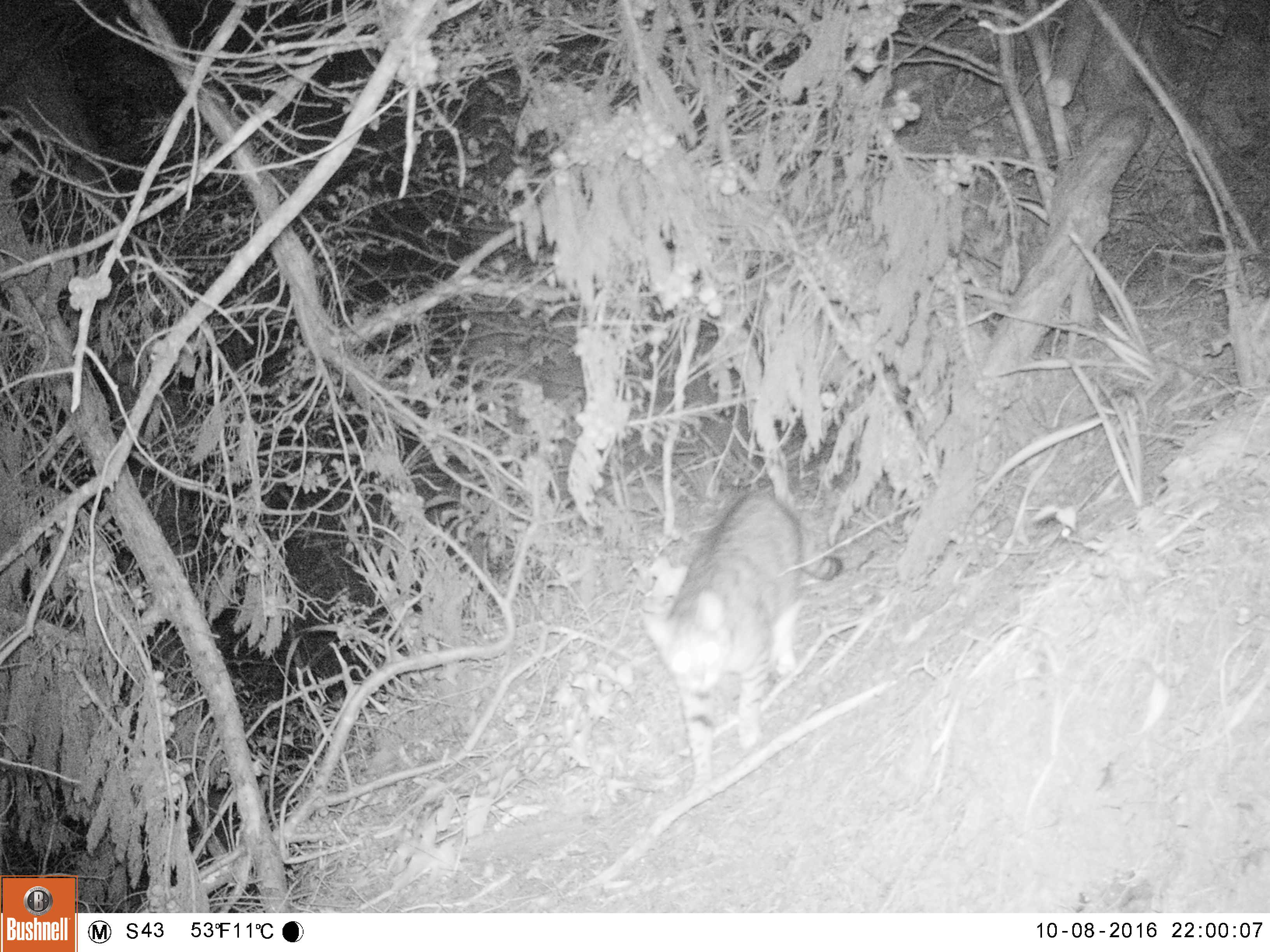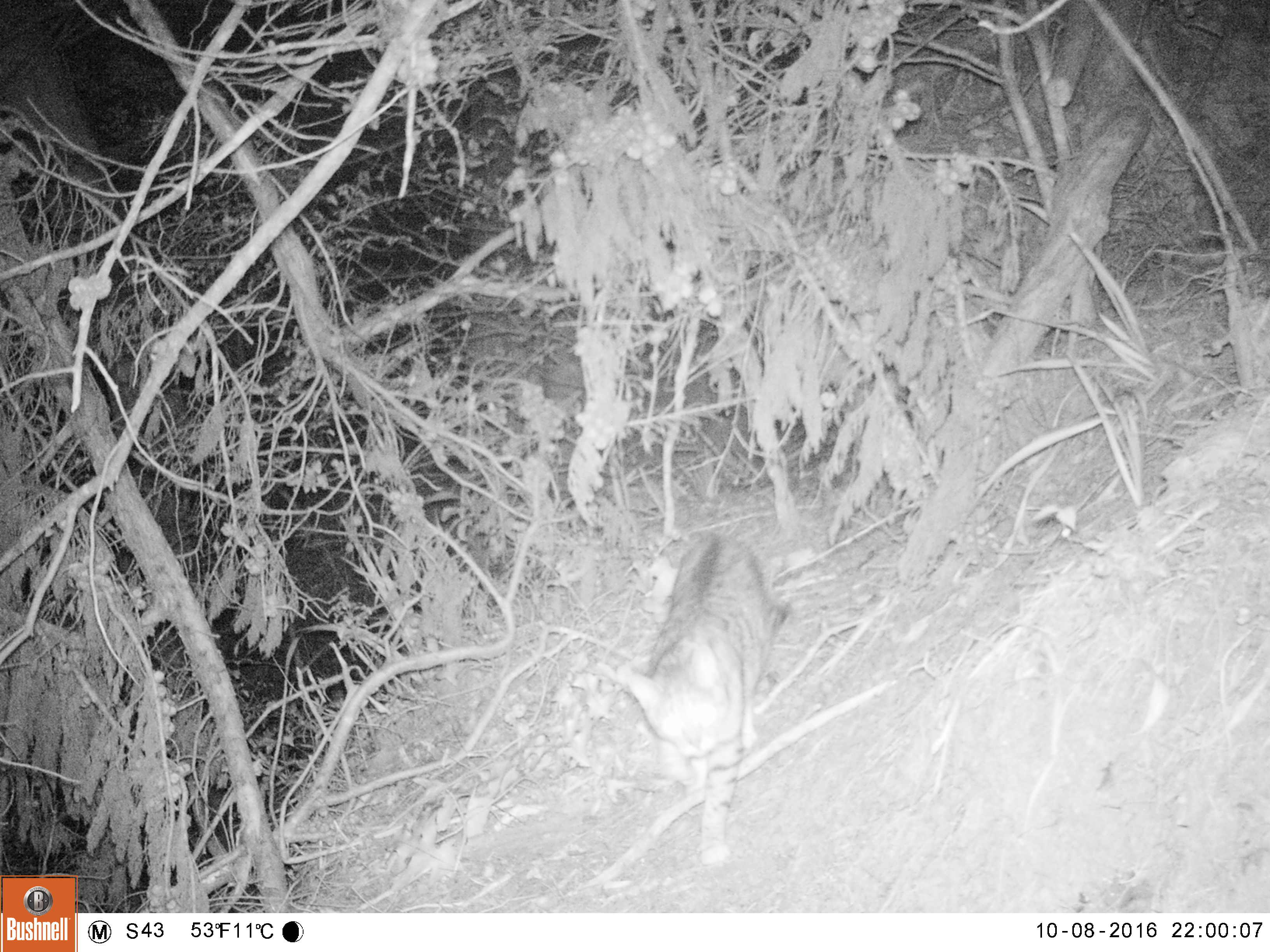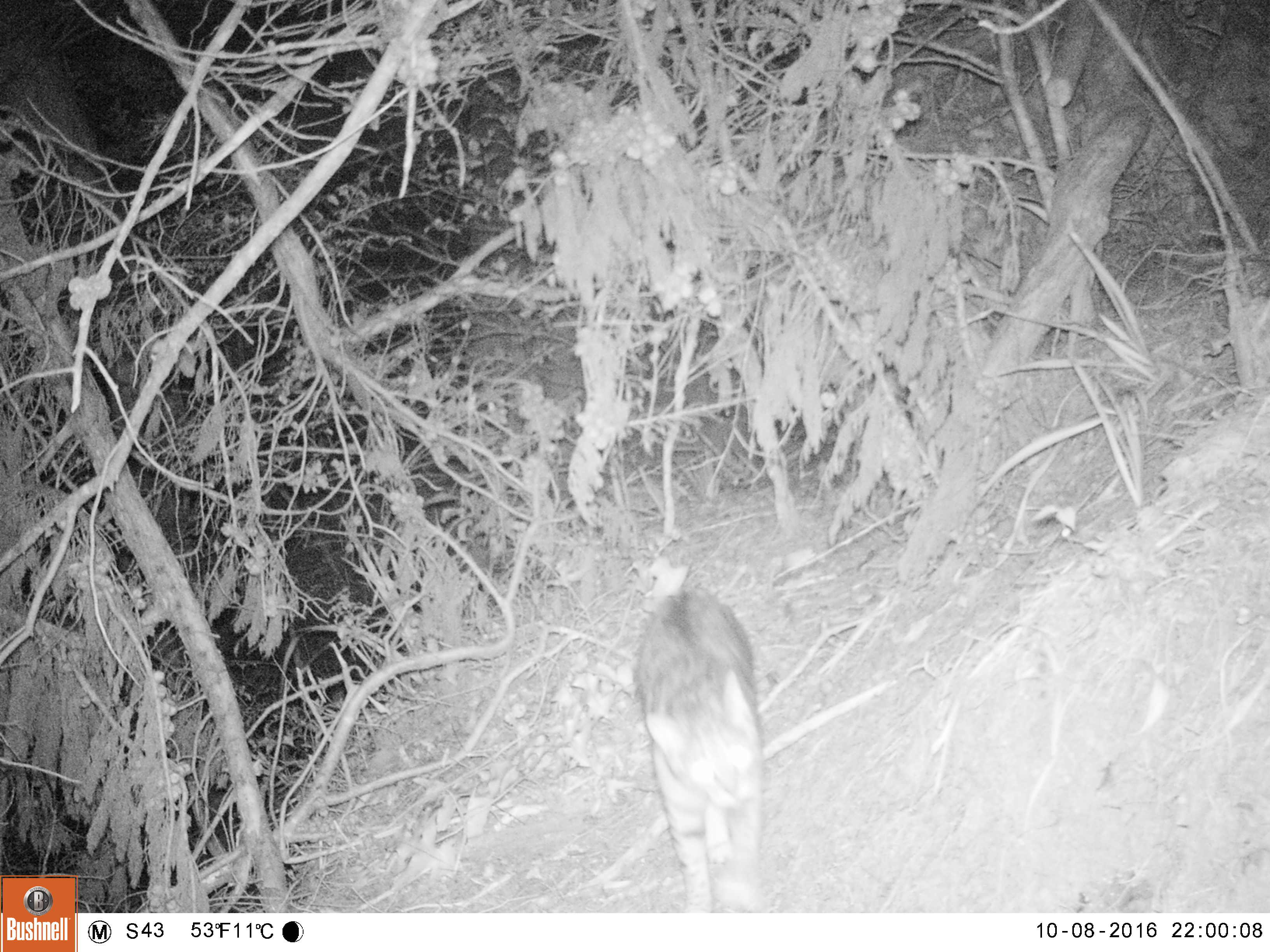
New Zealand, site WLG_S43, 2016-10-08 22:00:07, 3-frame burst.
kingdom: Animalia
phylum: Chordata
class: Mammalia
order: Carnivora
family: Felidae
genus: Felis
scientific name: Felis catus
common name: domestic cat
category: cat